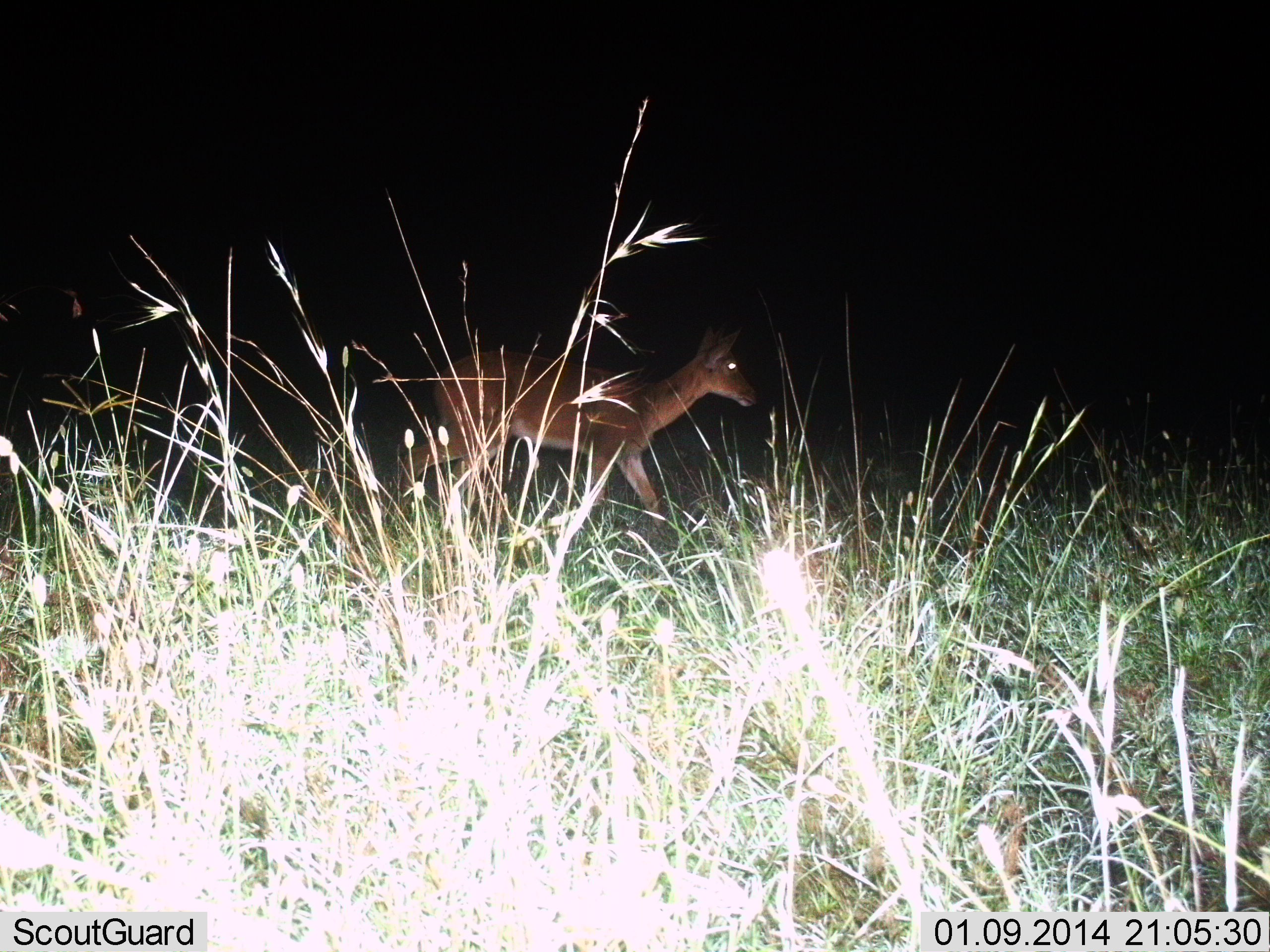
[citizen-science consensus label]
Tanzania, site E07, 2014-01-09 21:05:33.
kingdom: Animalia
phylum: Chordata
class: Mammalia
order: Artiodactyla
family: Bovidae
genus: Redunca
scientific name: Redunca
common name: reedbuck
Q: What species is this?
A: Reedbuck (Redunca).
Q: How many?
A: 1.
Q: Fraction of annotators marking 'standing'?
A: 30%.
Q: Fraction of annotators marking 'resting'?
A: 0%.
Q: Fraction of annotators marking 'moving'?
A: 70%.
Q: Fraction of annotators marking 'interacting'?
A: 0%.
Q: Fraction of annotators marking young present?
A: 0%.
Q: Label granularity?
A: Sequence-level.